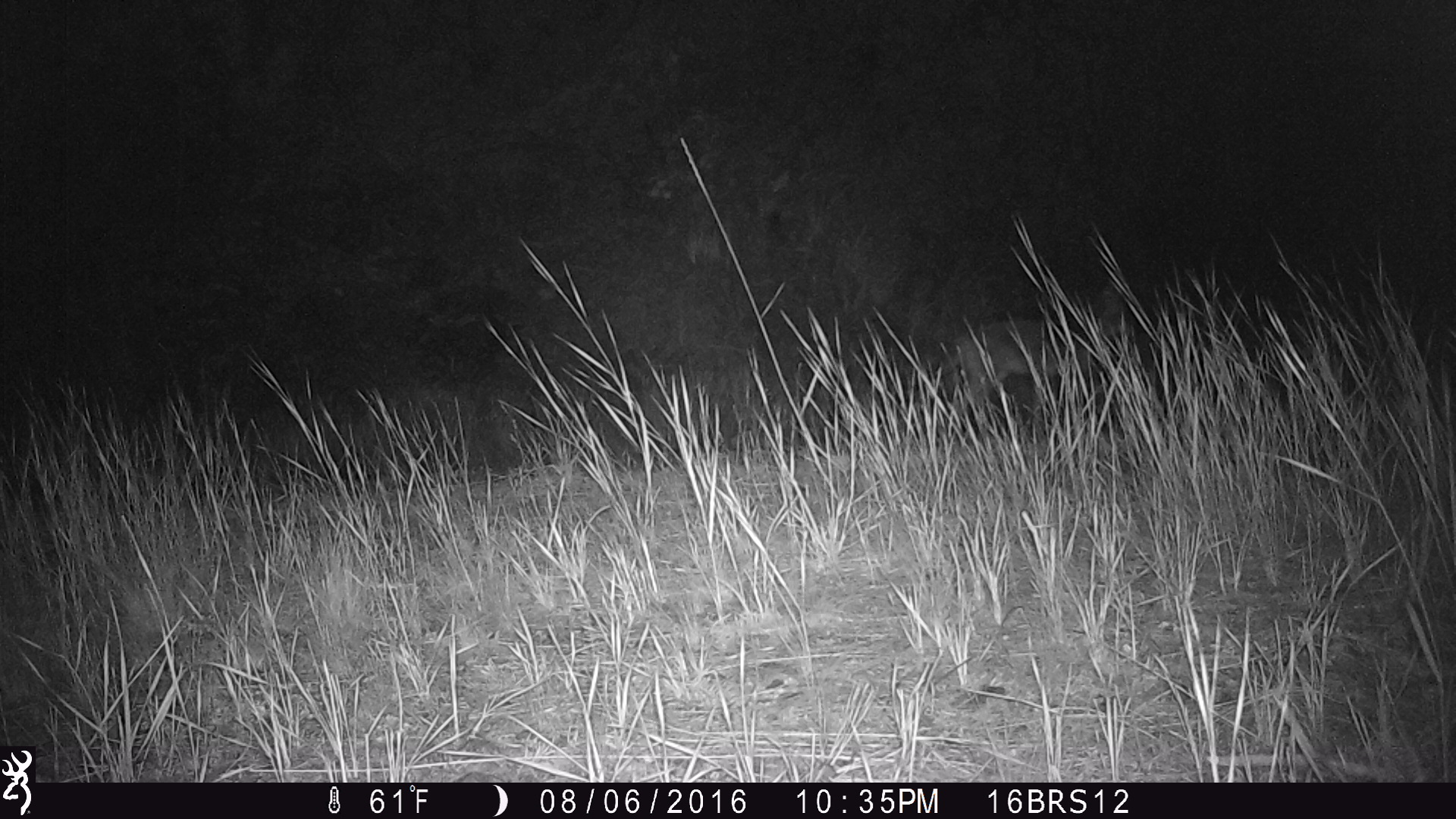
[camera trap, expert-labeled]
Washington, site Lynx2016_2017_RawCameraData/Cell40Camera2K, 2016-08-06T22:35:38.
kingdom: Animalia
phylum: Chordata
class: Mammalia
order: Carnivora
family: Canidae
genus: Canis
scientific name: Canis latrans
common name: coyote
Canis latrans (coyote). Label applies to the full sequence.